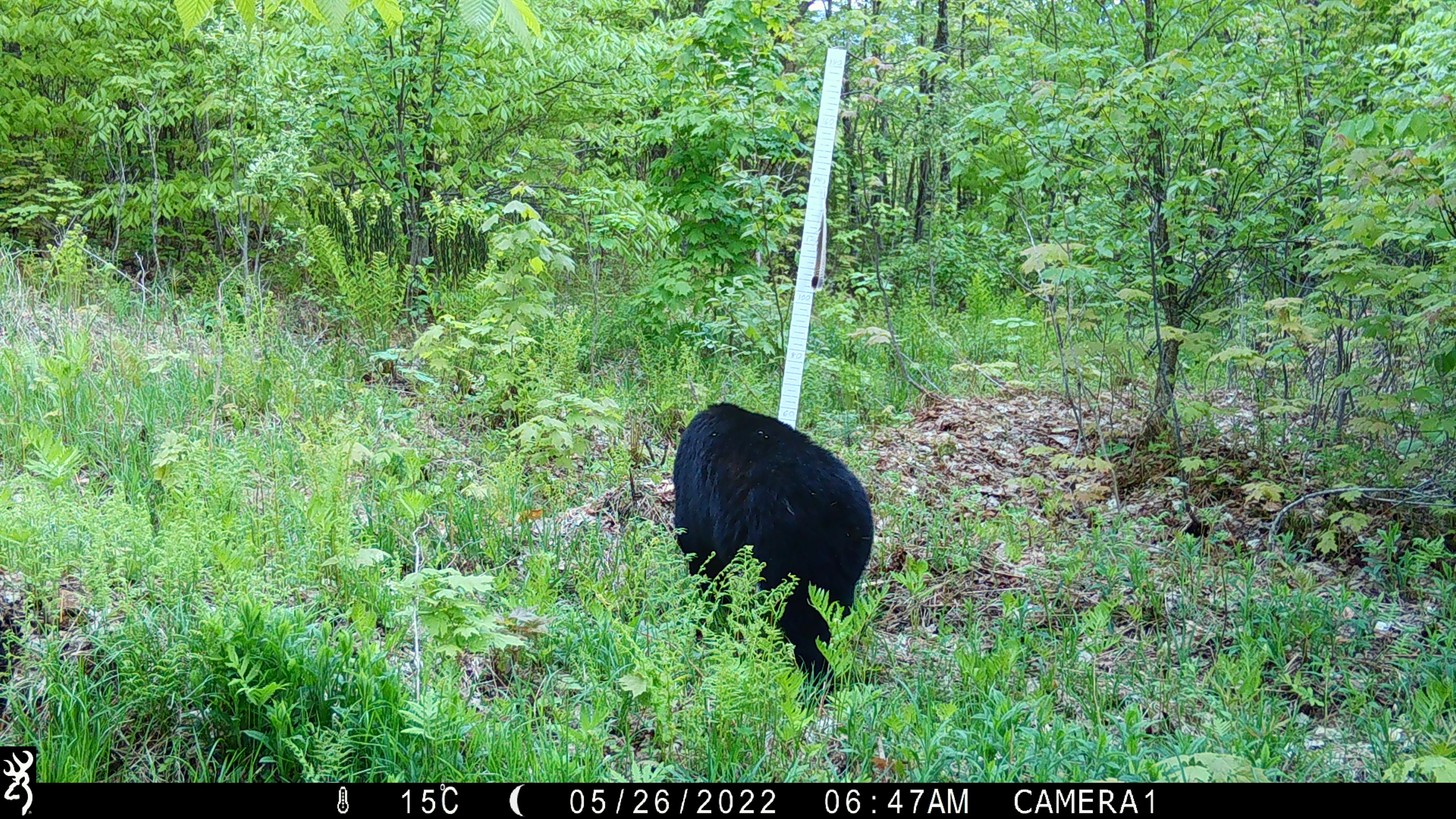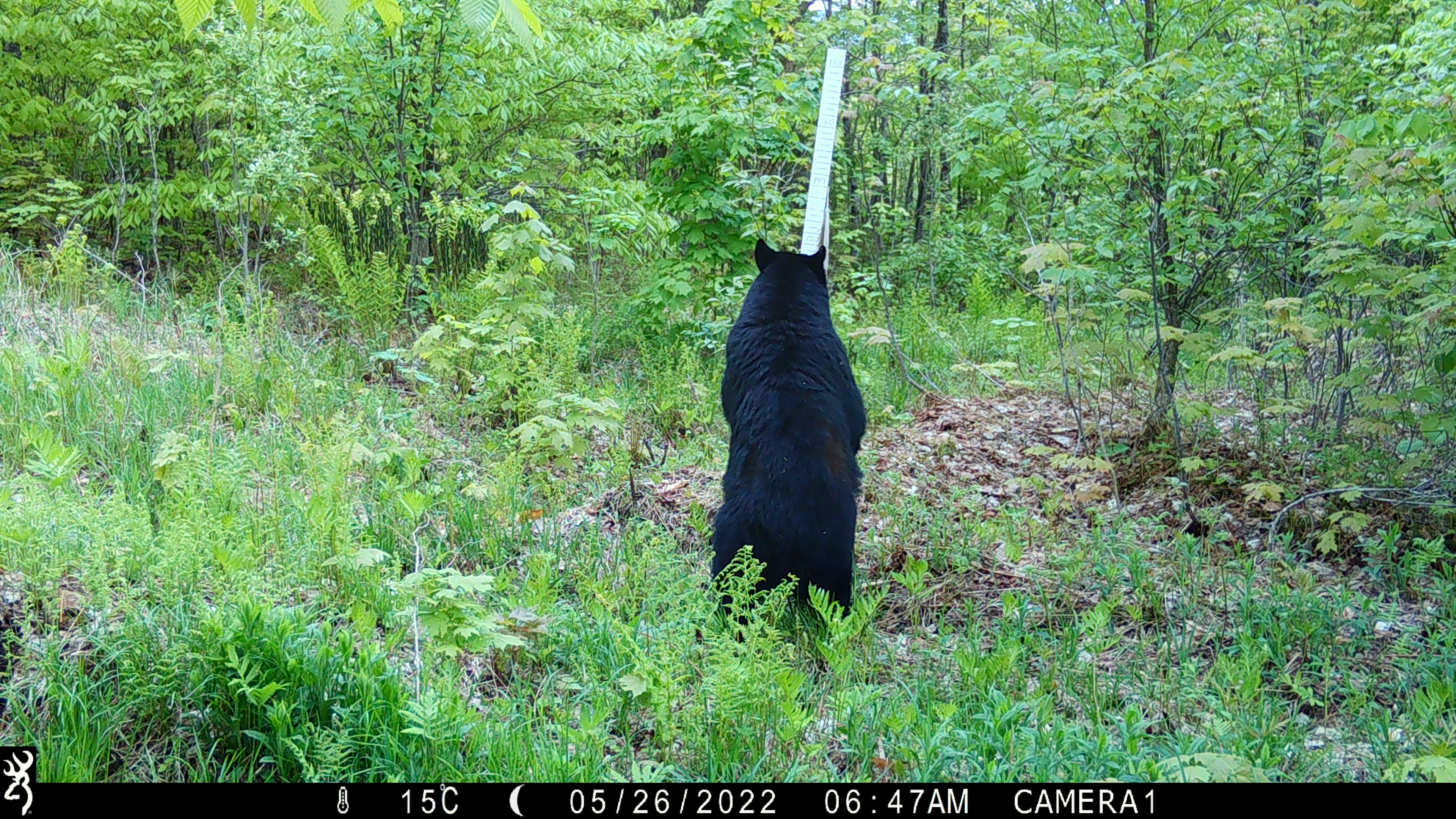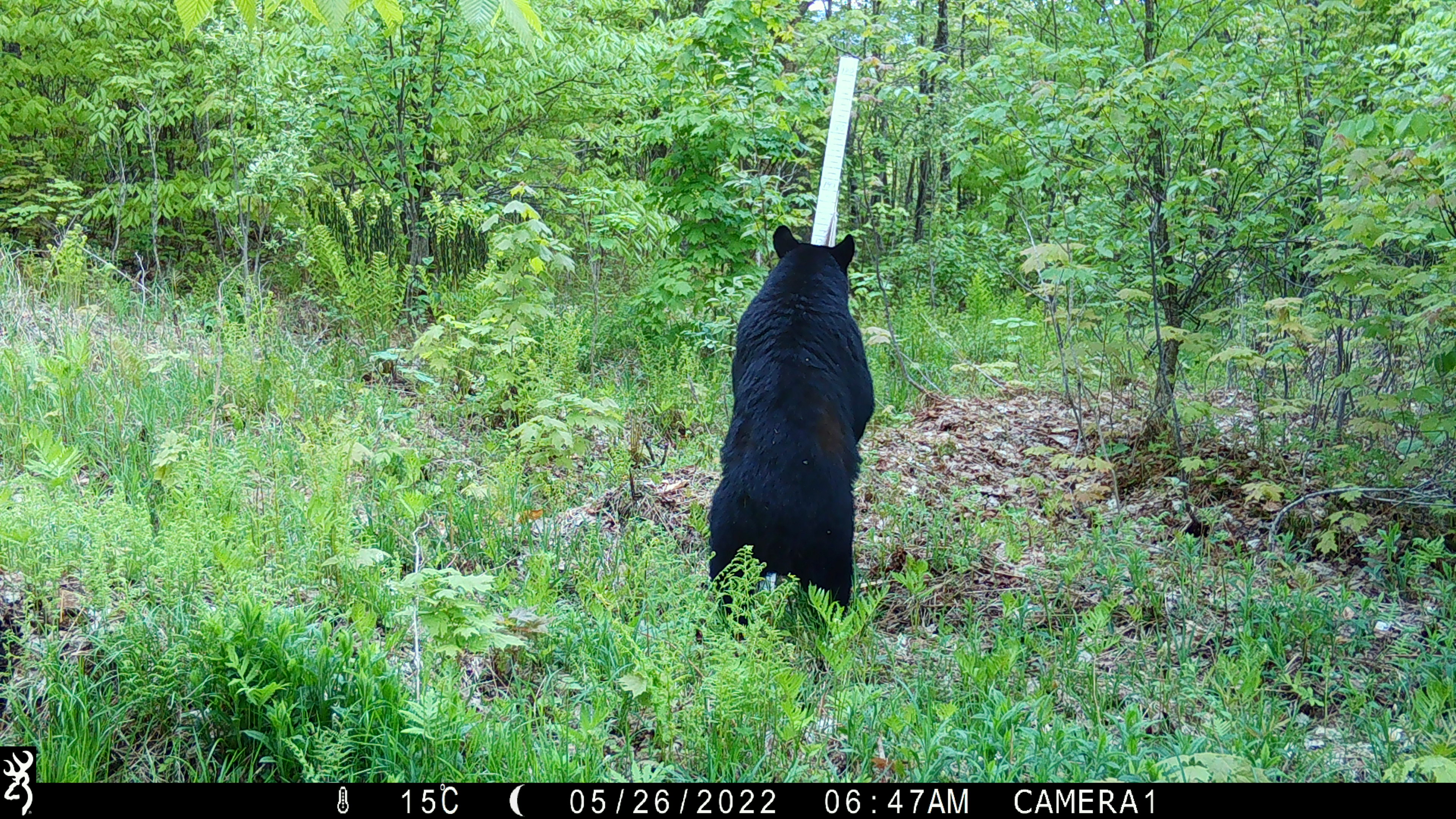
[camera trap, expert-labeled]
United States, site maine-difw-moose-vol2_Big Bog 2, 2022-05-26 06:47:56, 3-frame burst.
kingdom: Animalia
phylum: Chordata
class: Mammalia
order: Carnivora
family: Ursidae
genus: Ursus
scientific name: Ursus americanus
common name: black bear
Black bear (Ursus americanus).